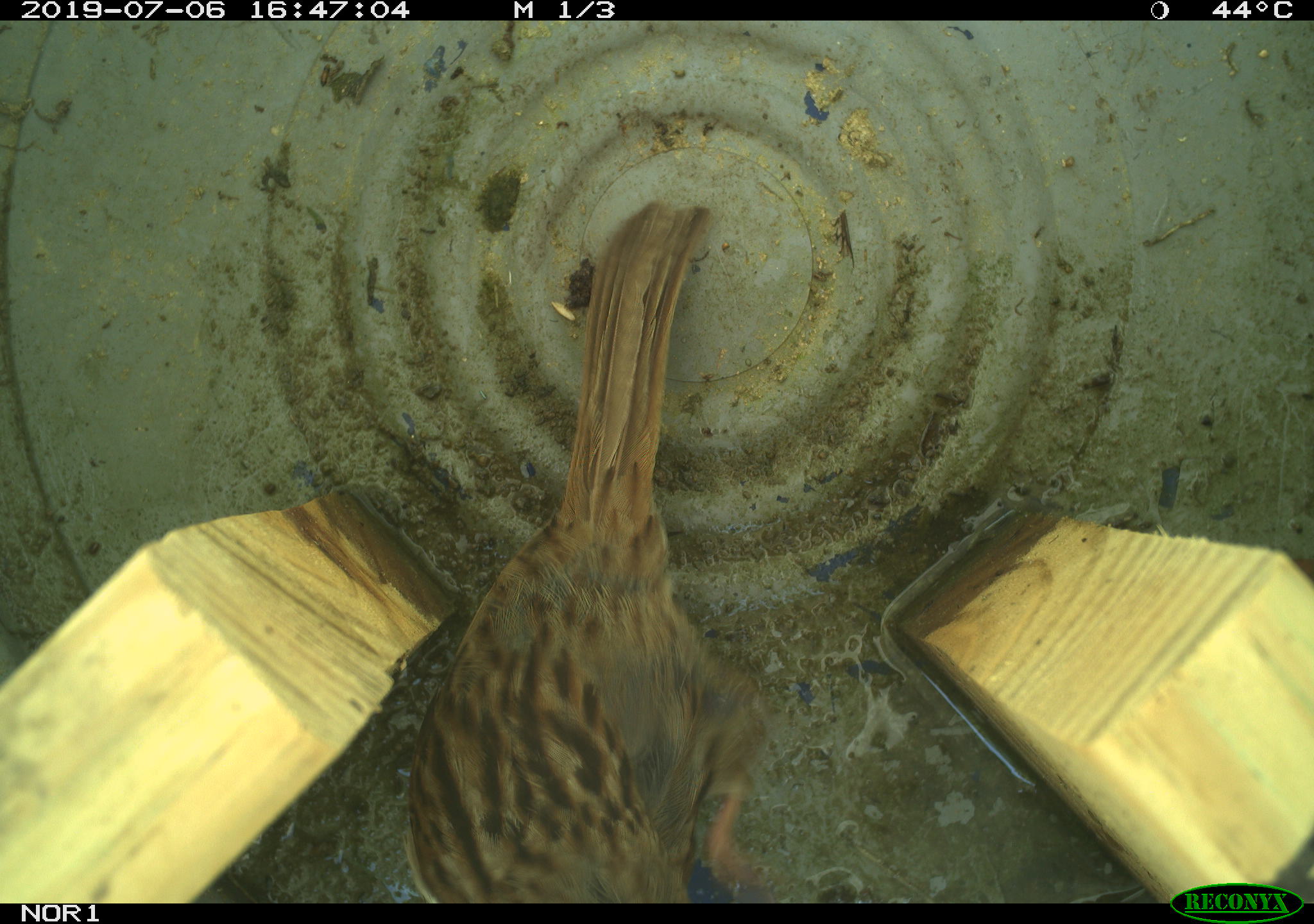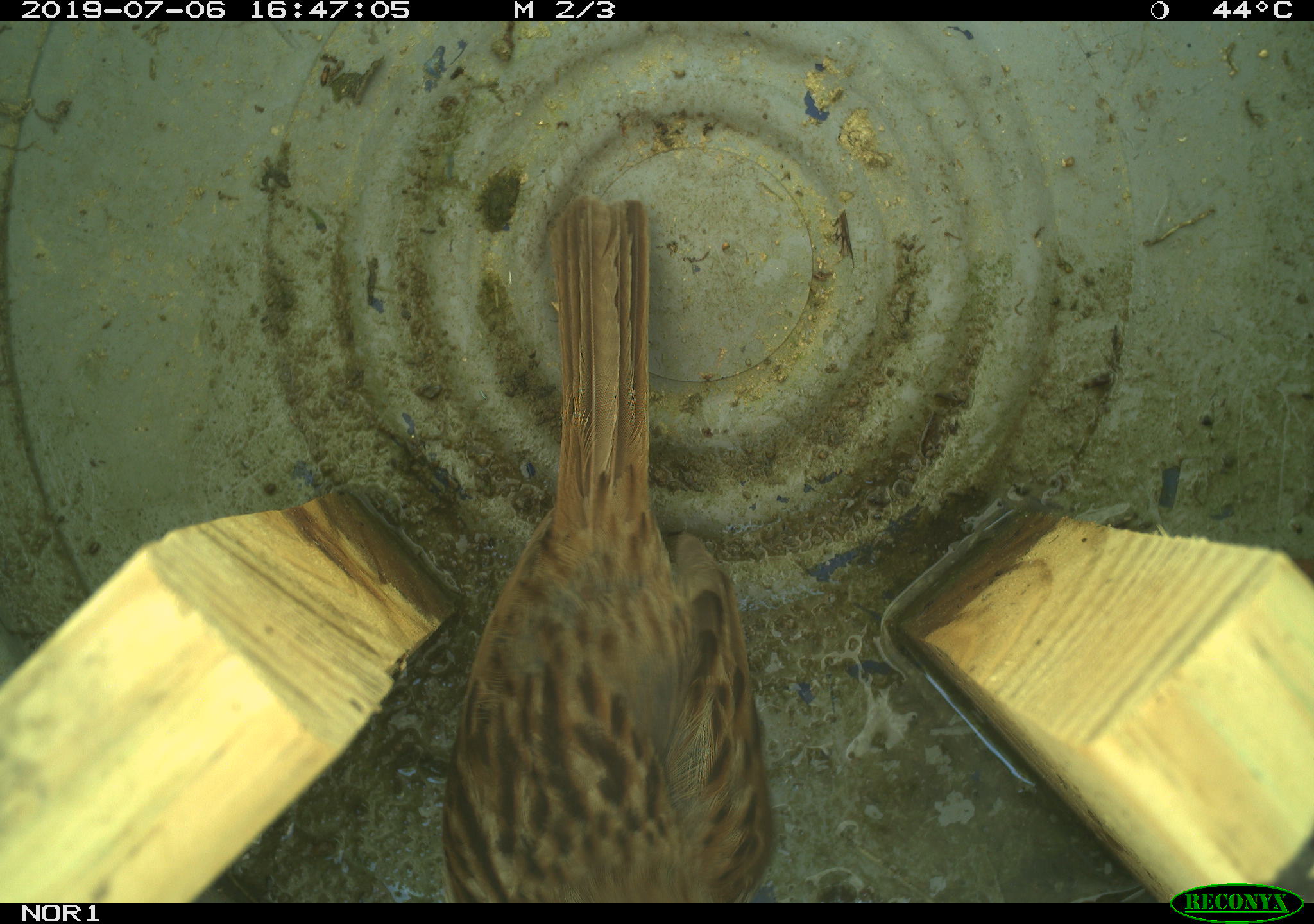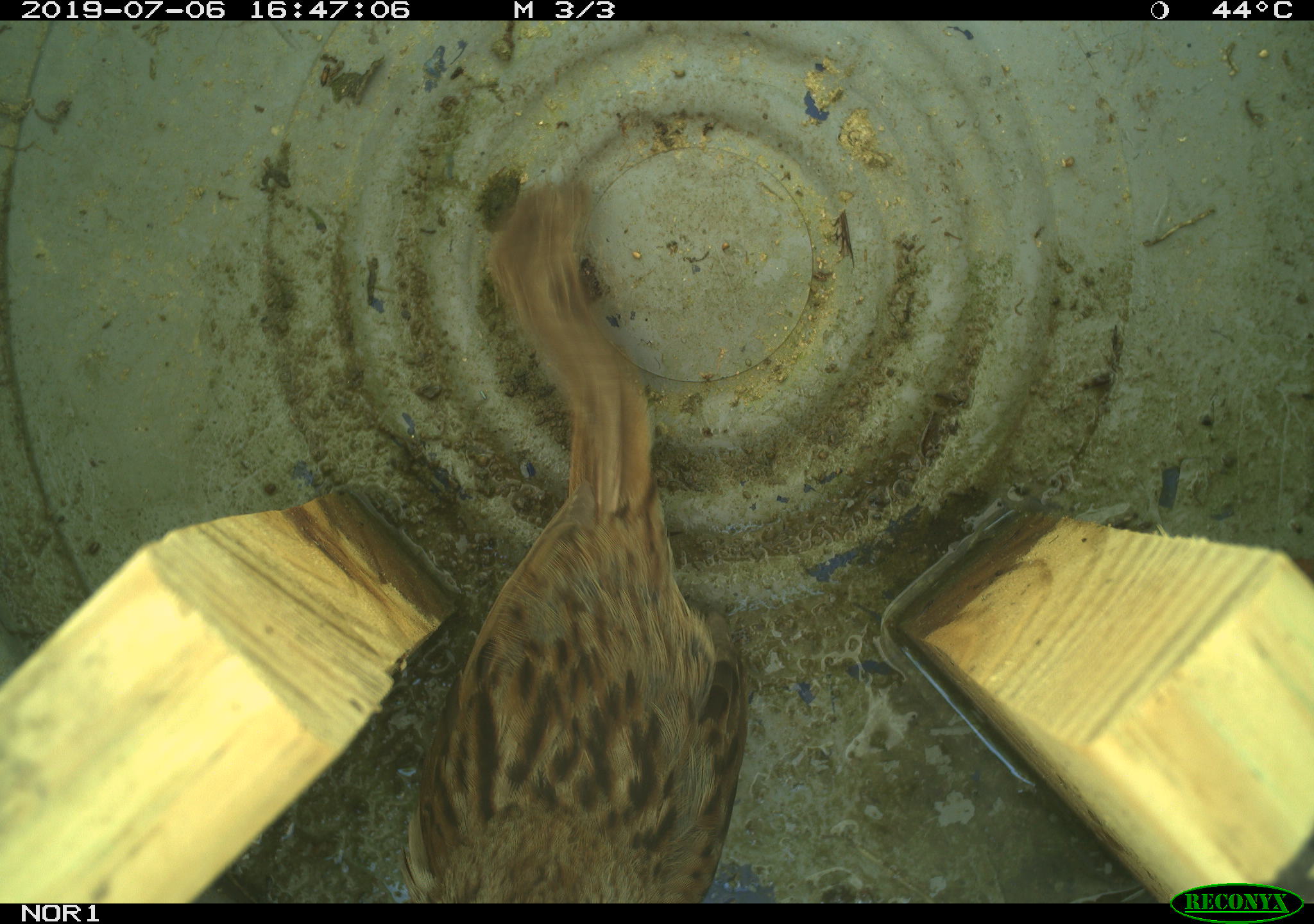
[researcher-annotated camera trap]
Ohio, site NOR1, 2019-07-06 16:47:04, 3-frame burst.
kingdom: Animalia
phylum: Chordata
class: Aves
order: Passeriformes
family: Passerellidae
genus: Melospiza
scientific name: Melospiza melodia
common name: song sparrow